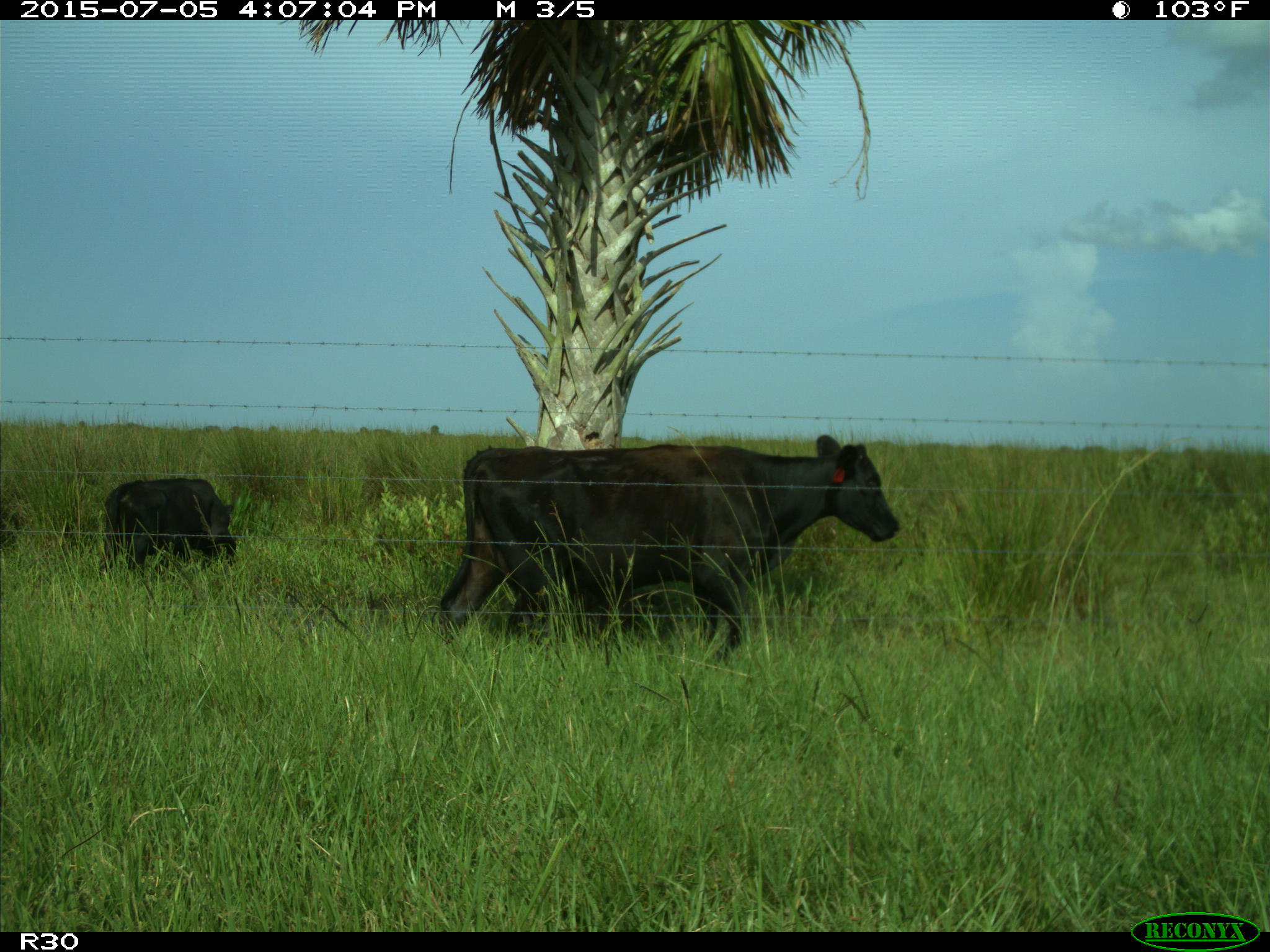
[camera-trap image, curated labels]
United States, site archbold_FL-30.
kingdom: Animalia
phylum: Chordata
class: Mammalia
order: Artiodactyla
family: Bovidae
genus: Bos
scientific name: Bos taurus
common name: domestic cow